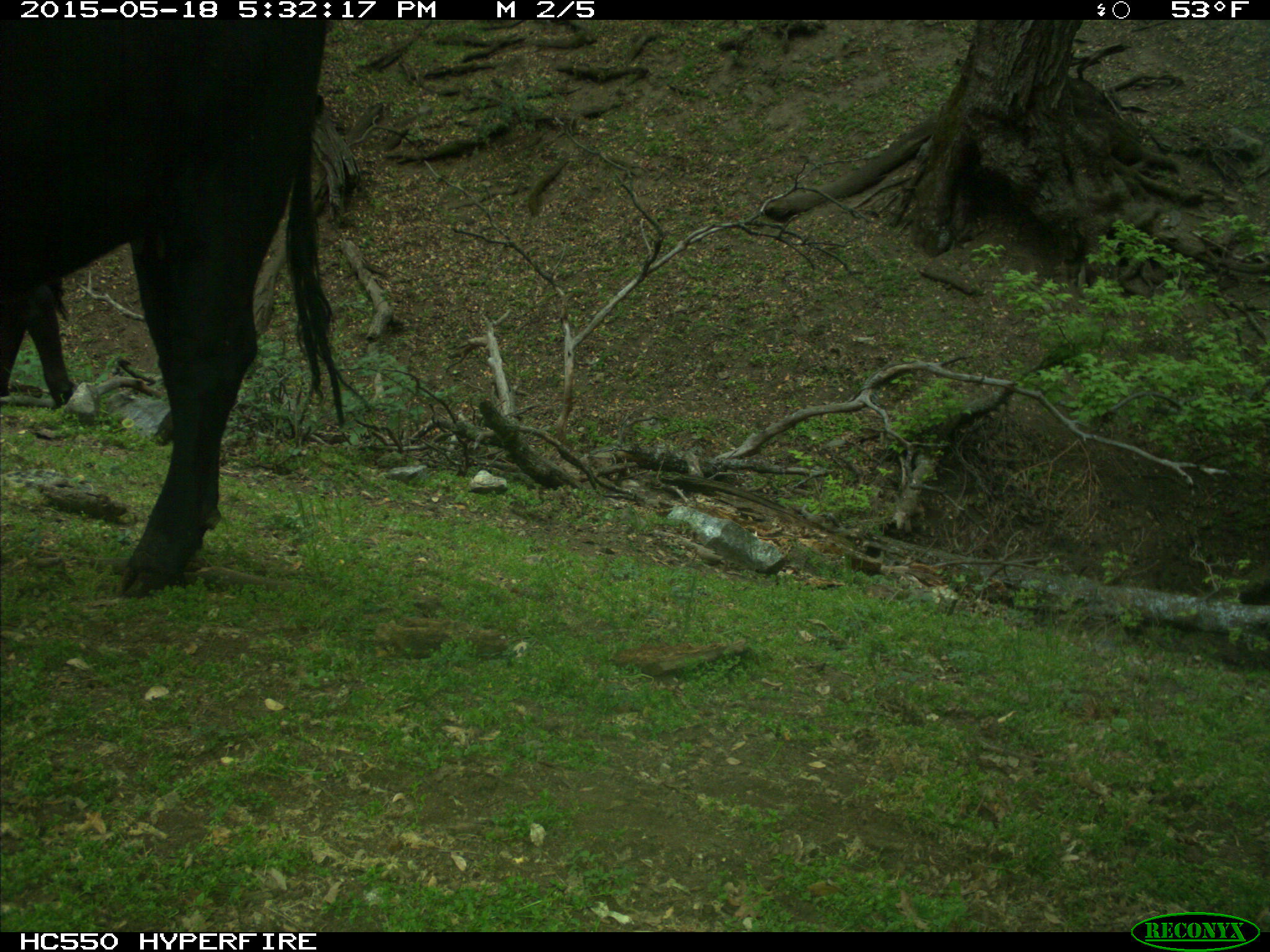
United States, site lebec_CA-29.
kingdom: Animalia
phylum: Chordata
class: Mammalia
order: Artiodactyla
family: Bovidae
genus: Bos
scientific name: Bos taurus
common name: domestic cow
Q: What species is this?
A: Bos taurus (domestic cow).